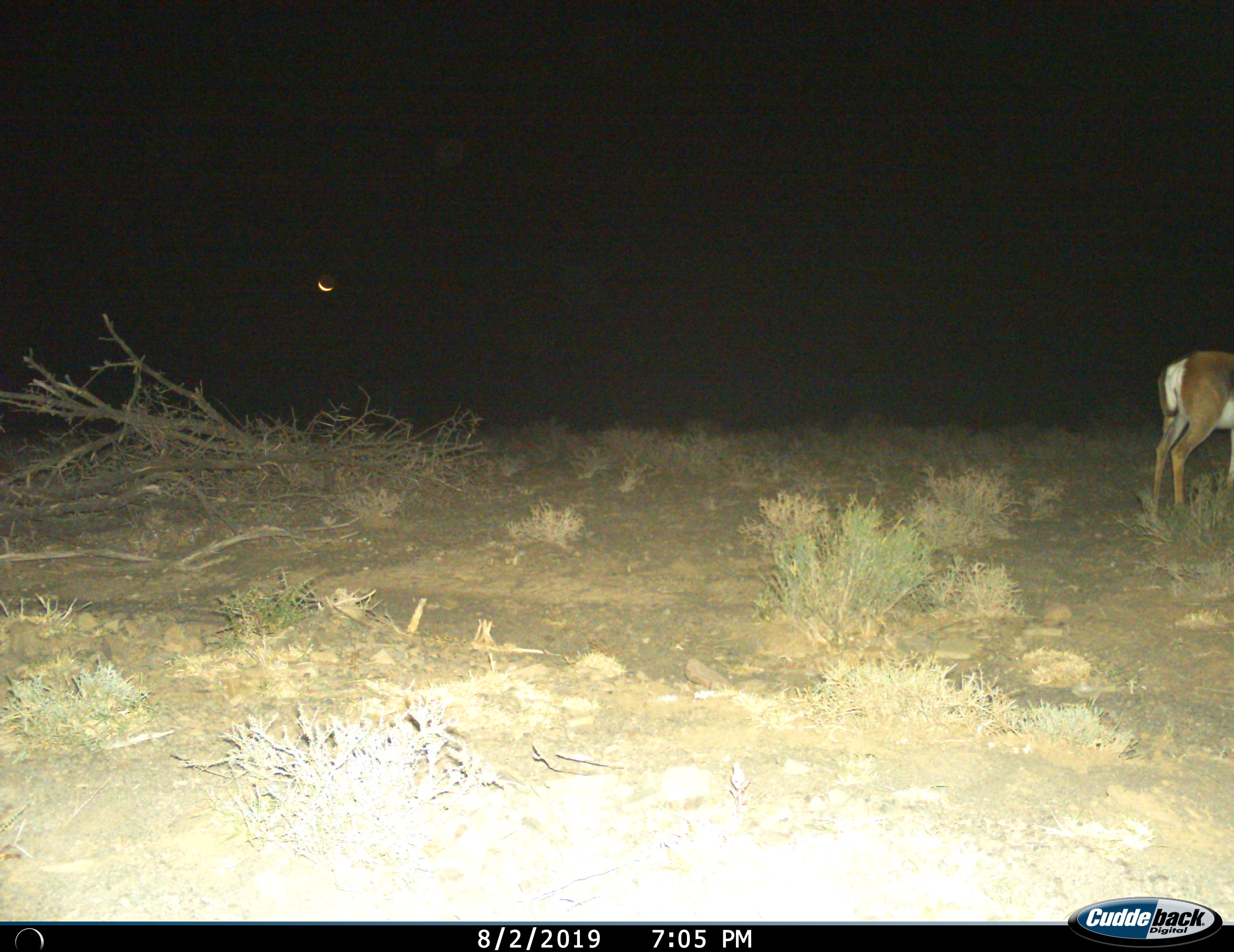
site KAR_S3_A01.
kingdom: Animalia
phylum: Chordata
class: Mammalia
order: Artiodactyla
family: Bovidae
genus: Antidorcas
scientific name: Antidorcas marsupialis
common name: springbok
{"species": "springbok (Antidorcas marsupialis)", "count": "1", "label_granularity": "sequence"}